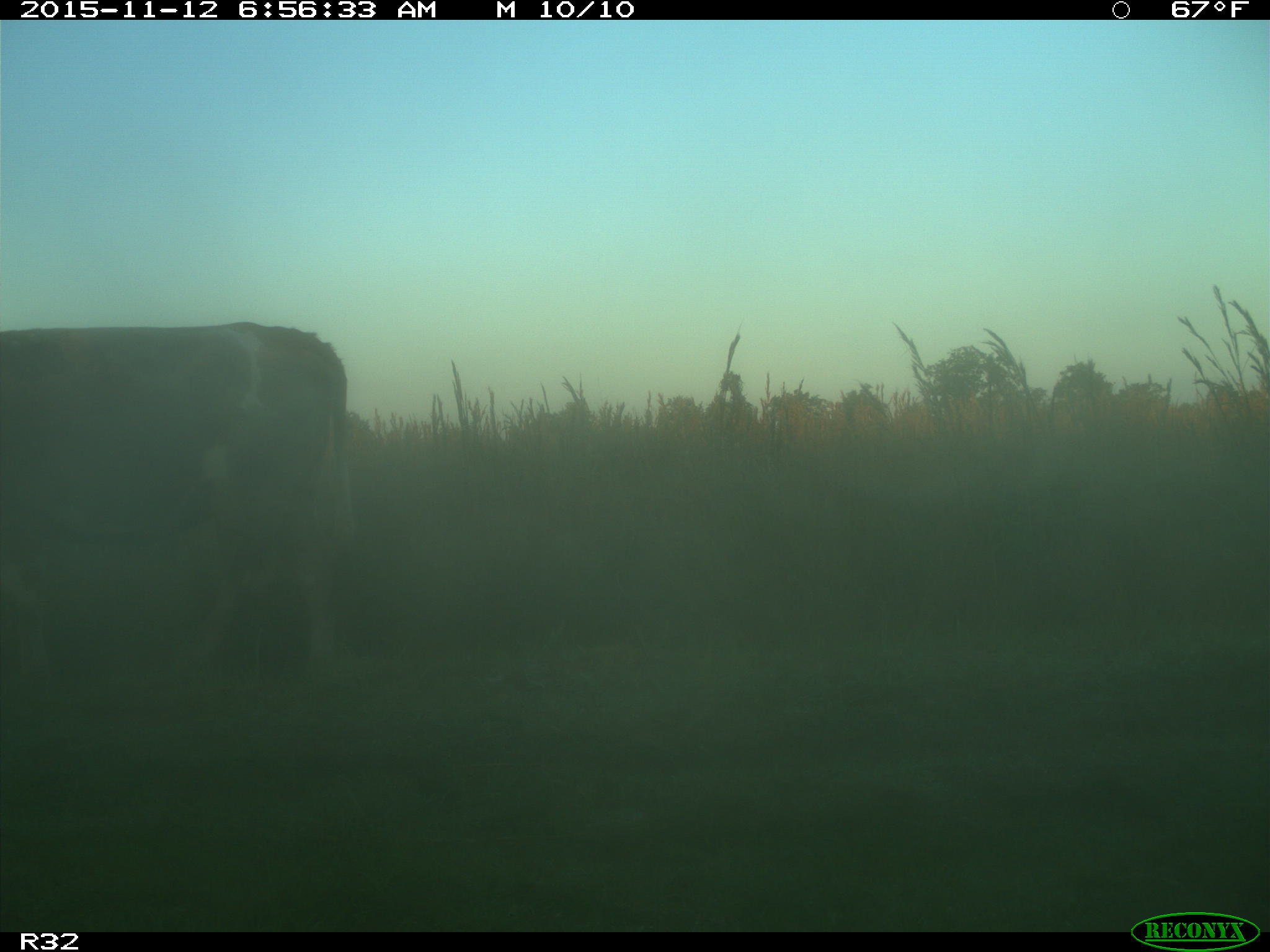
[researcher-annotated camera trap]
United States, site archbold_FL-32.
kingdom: Animalia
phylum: Chordata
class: Mammalia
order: Artiodactyla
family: Bovidae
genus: Bos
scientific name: Bos taurus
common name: domestic cow